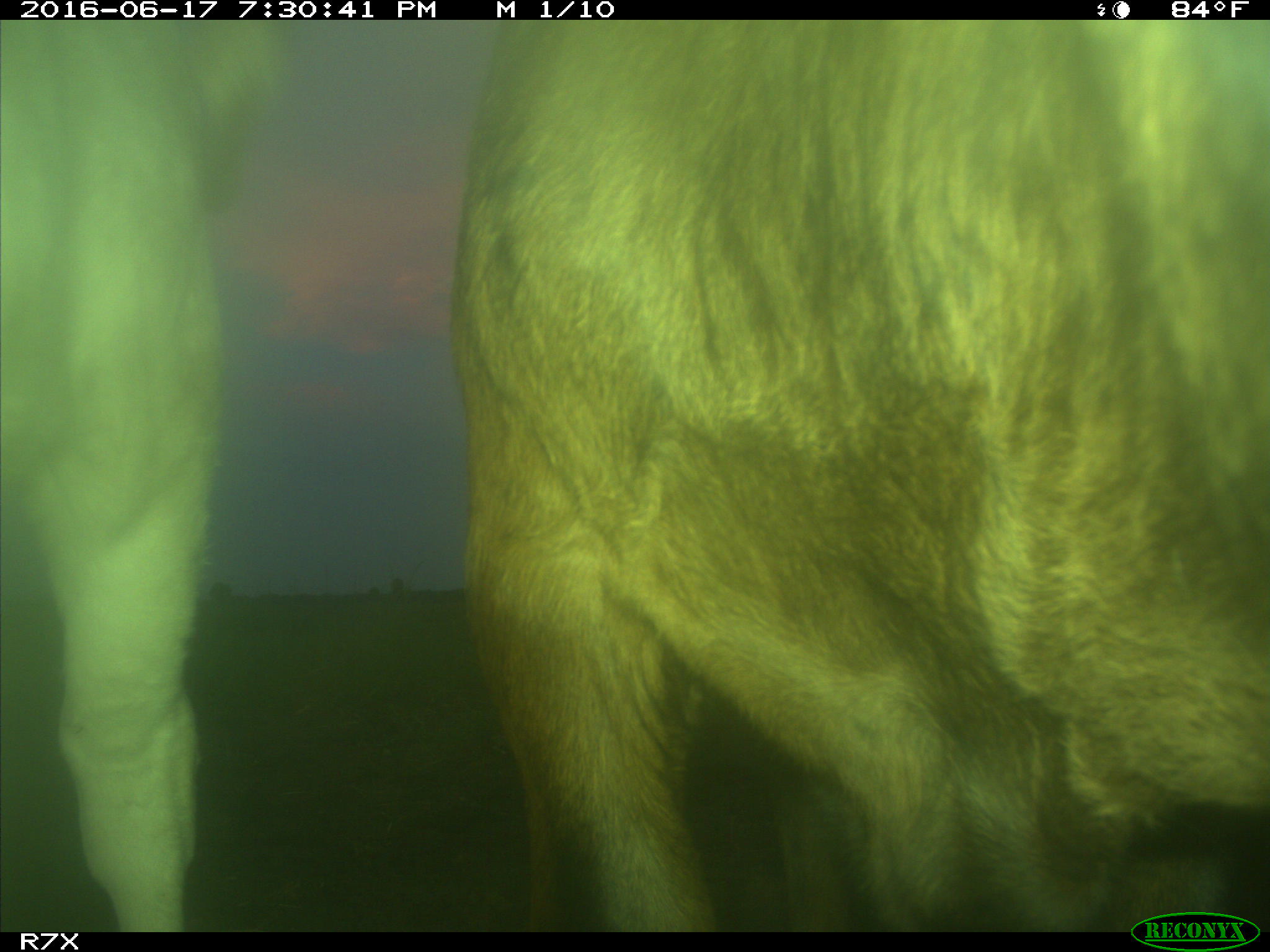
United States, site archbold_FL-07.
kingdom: Animalia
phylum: Chordata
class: Mammalia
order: Artiodactyla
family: Bovidae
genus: Bos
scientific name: Bos taurus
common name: domestic cow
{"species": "Bos taurus (domestic cow)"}